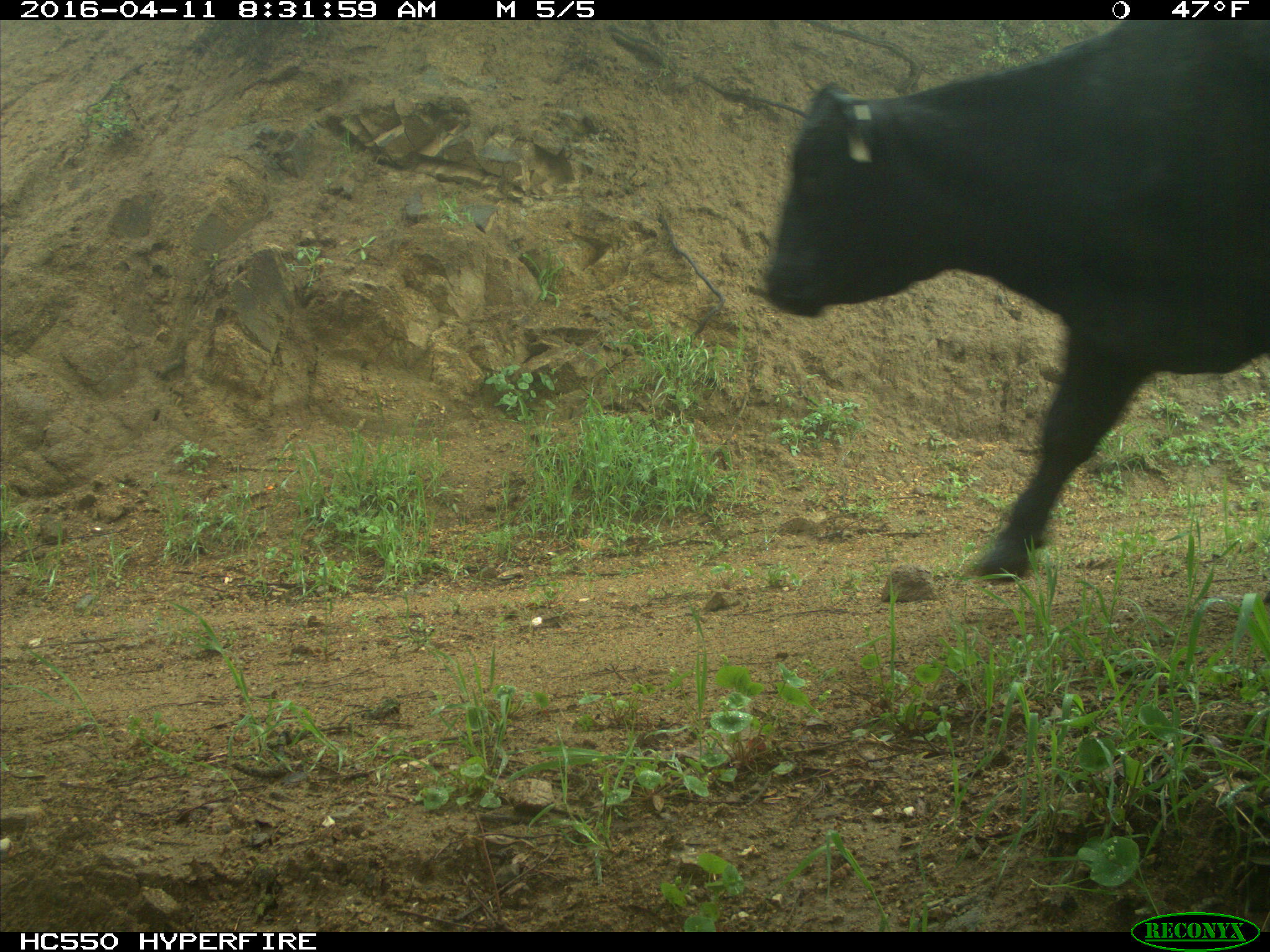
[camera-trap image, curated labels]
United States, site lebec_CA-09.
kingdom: Animalia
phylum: Chordata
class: Mammalia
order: Artiodactyla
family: Bovidae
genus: Bos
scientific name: Bos taurus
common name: domestic cow